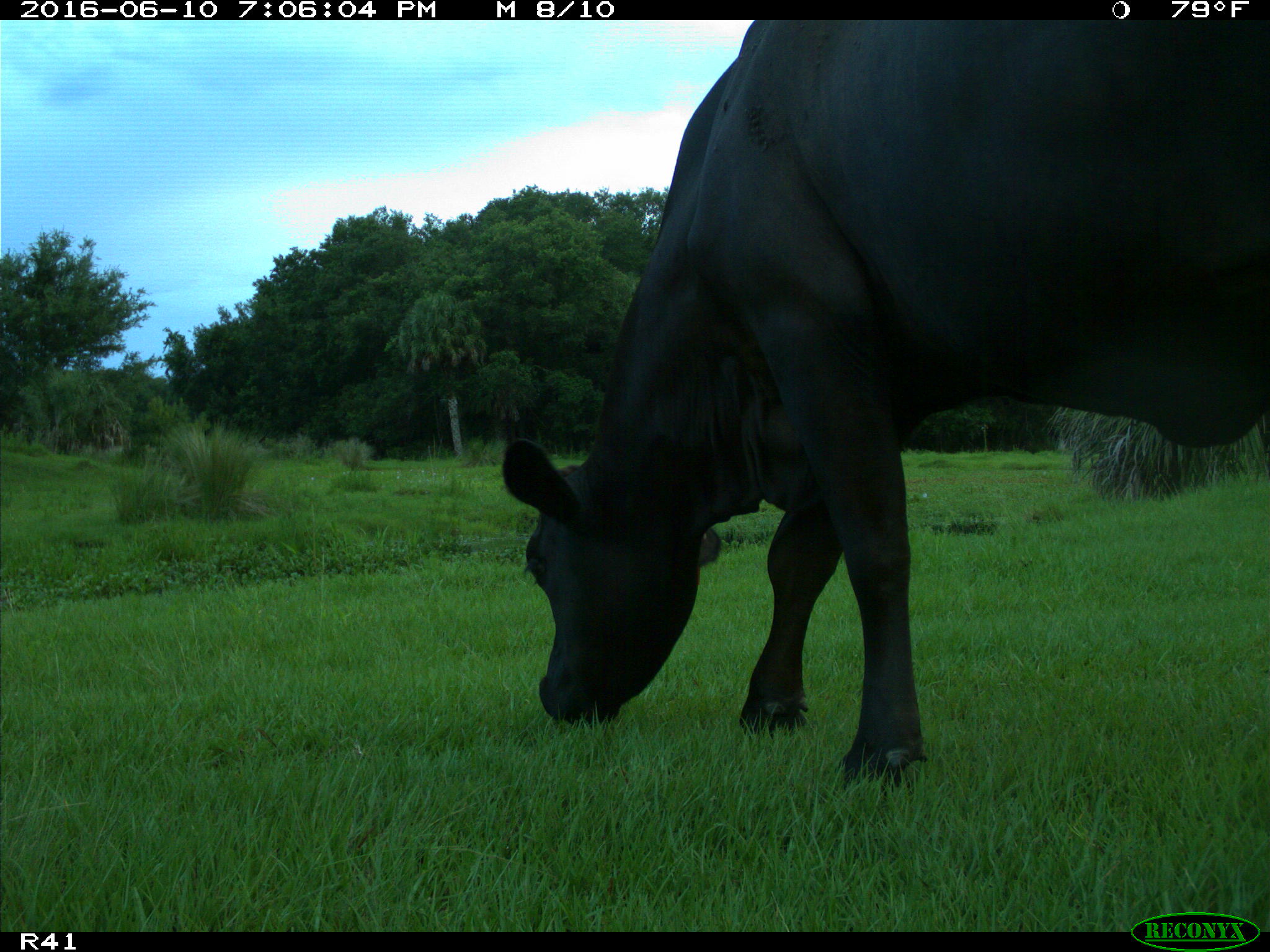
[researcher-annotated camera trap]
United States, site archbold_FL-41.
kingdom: Animalia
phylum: Chordata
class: Mammalia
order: Artiodactyla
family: Bovidae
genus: Bos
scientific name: Bos taurus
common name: domestic cow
Bos taurus (domestic cow).